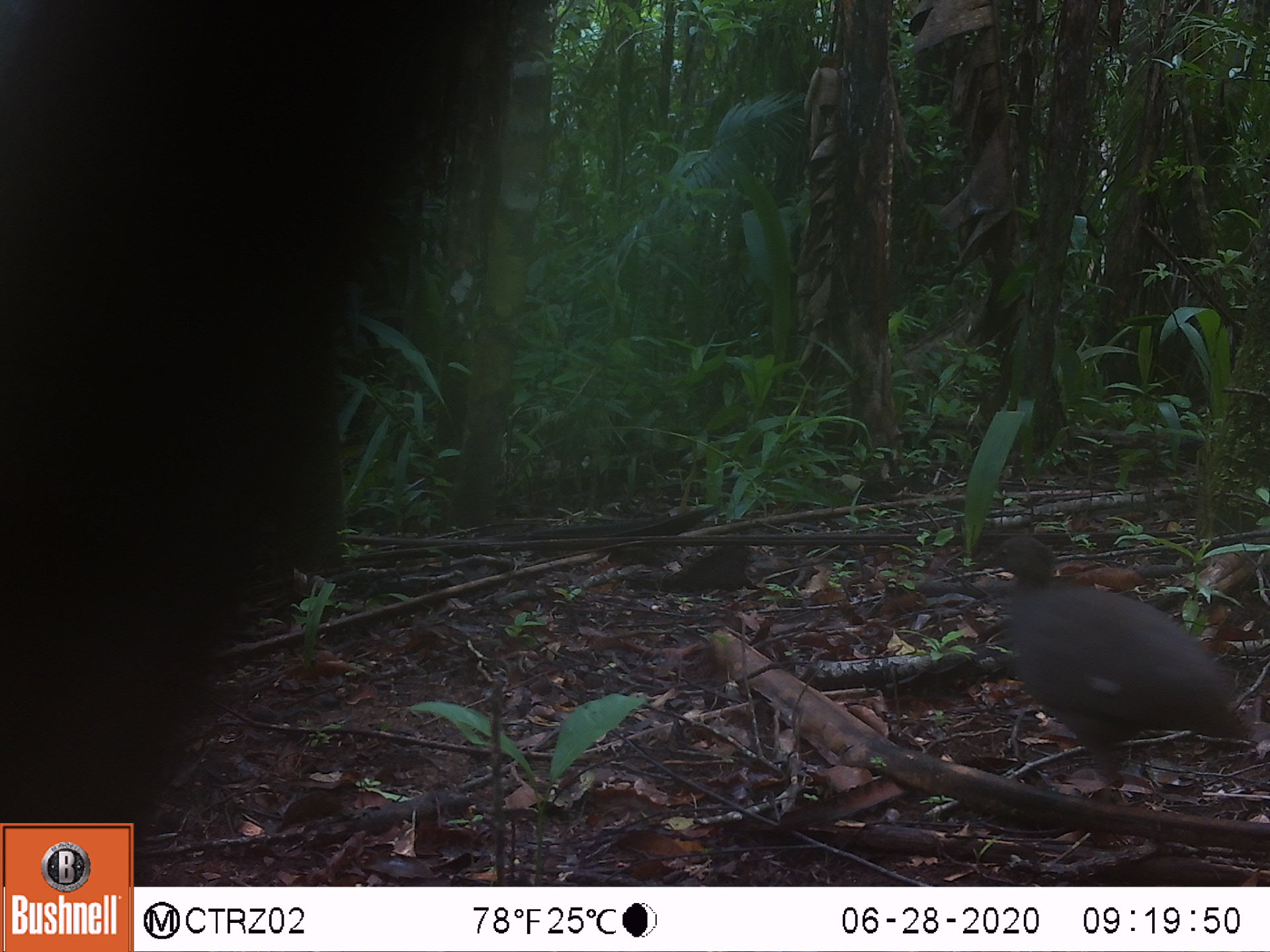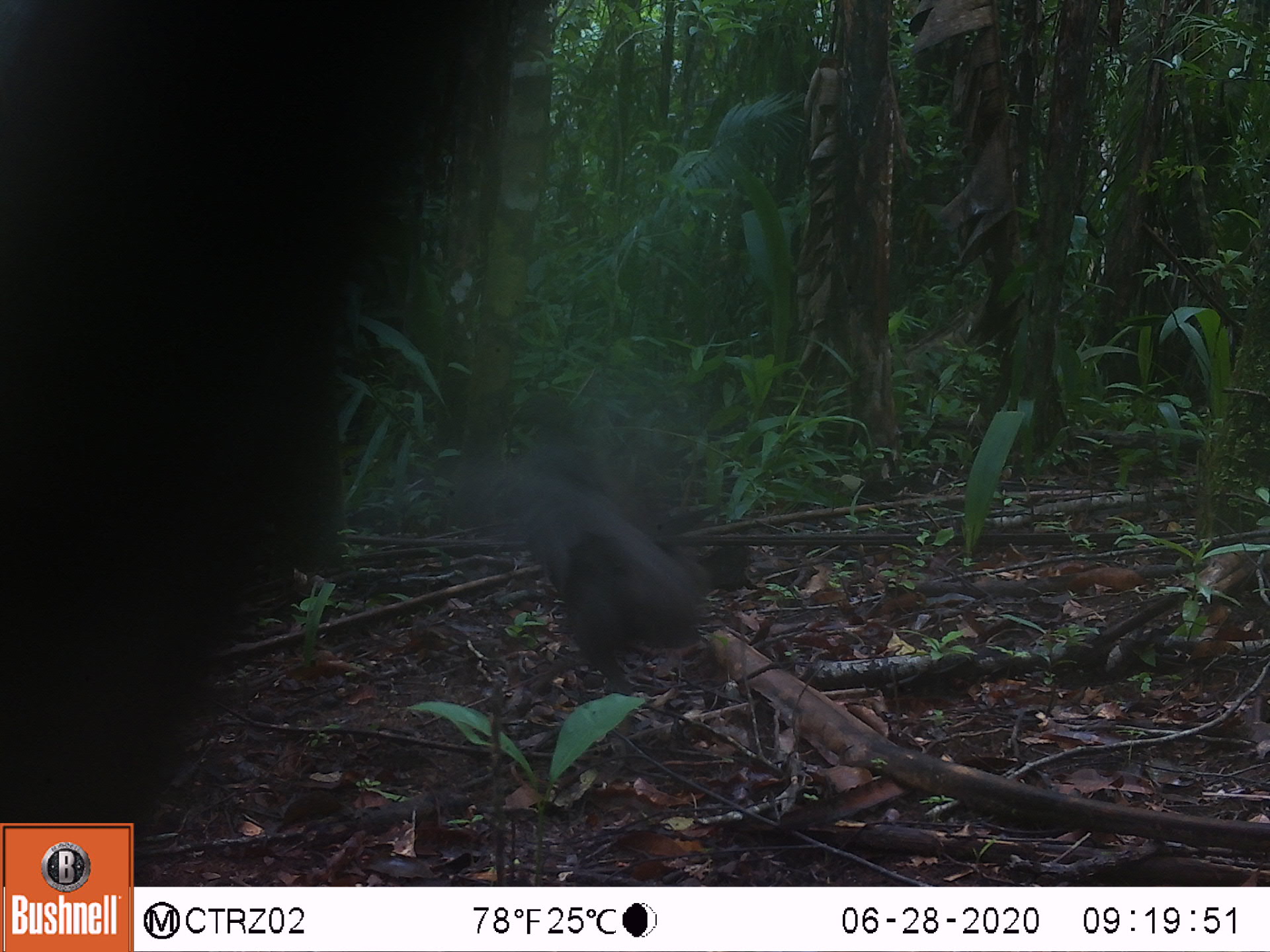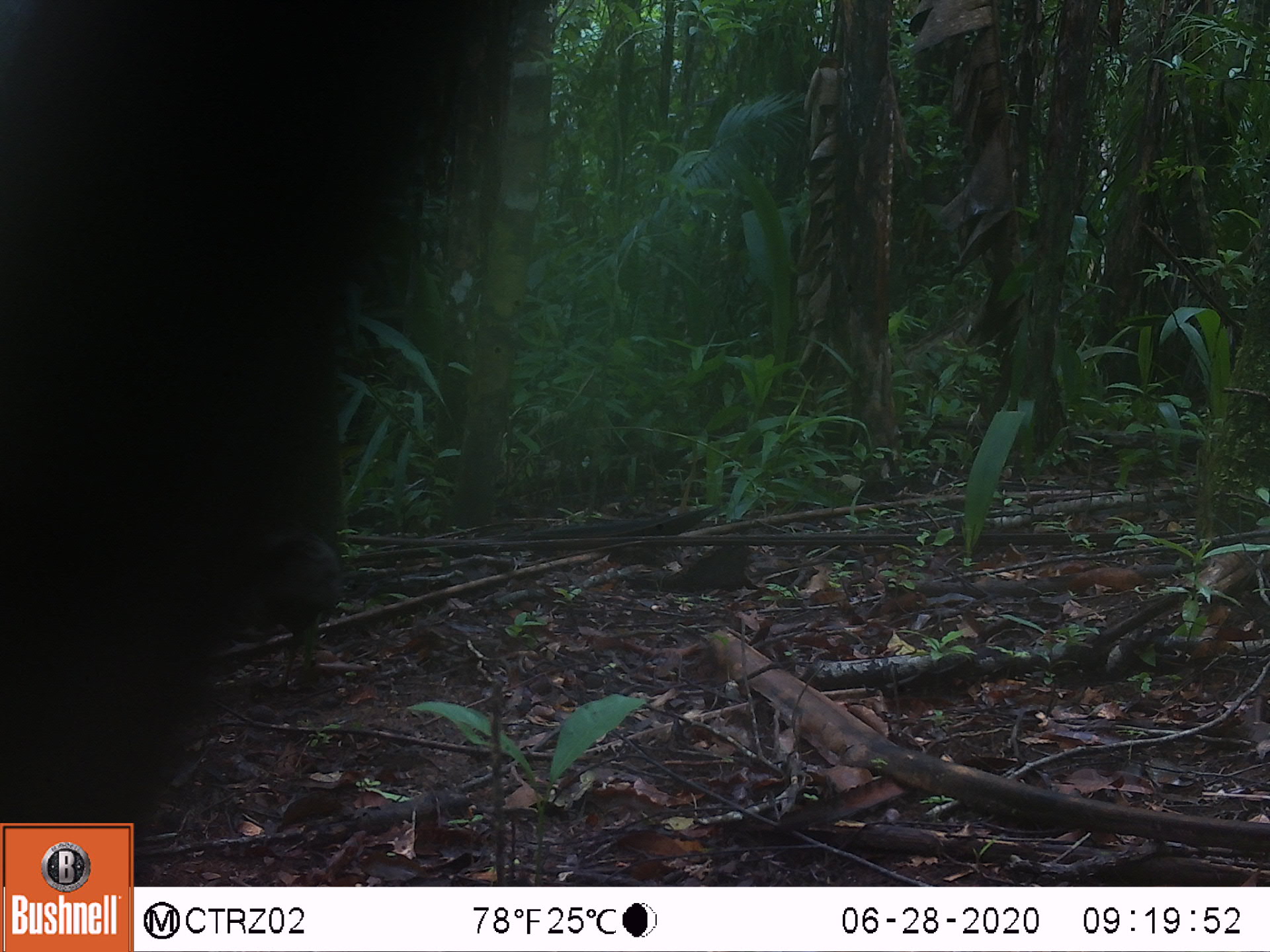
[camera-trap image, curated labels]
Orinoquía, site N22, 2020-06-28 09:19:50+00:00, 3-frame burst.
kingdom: Animalia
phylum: Chordata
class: Aves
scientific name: Aves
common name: bird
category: unknown bird